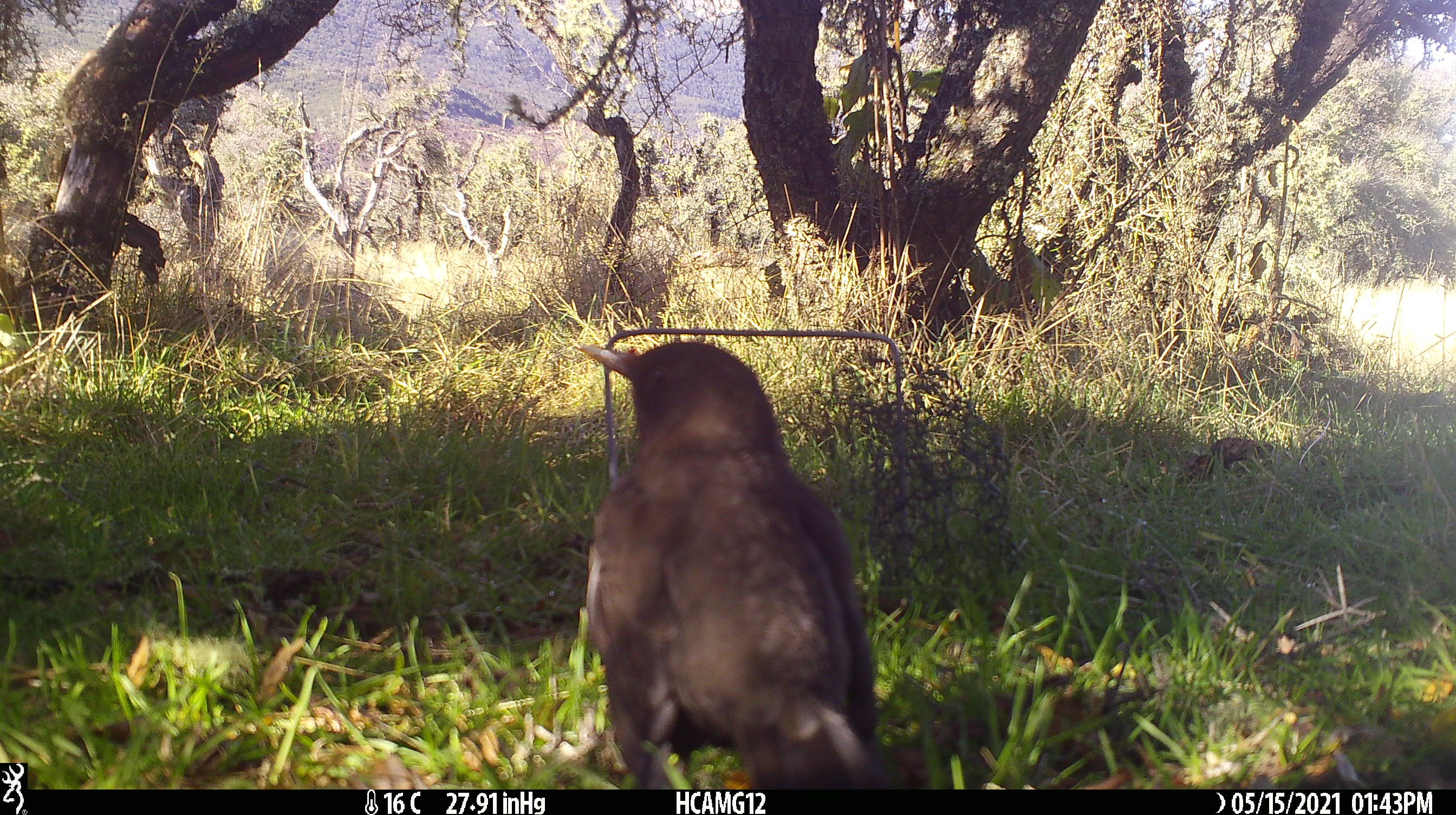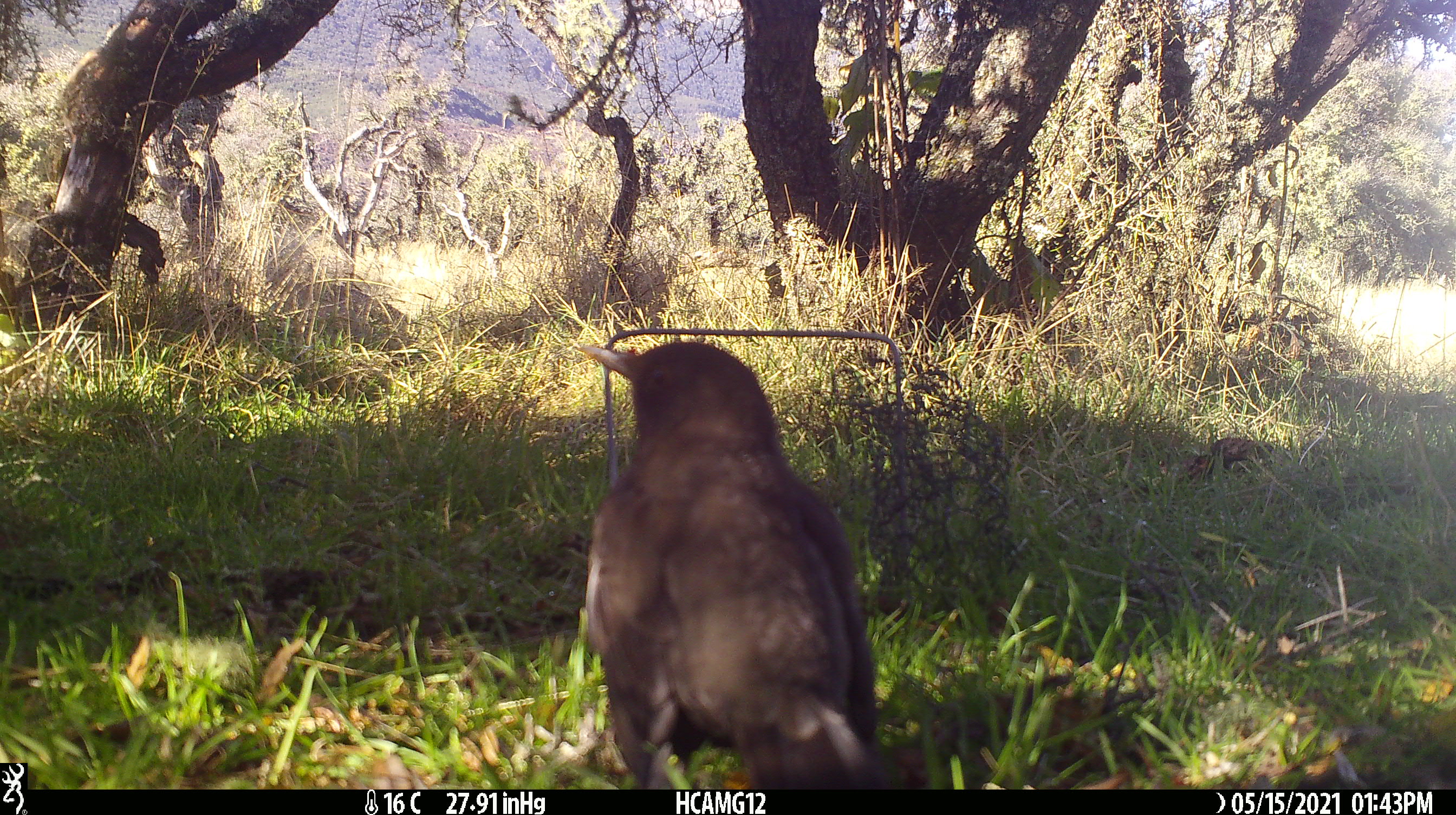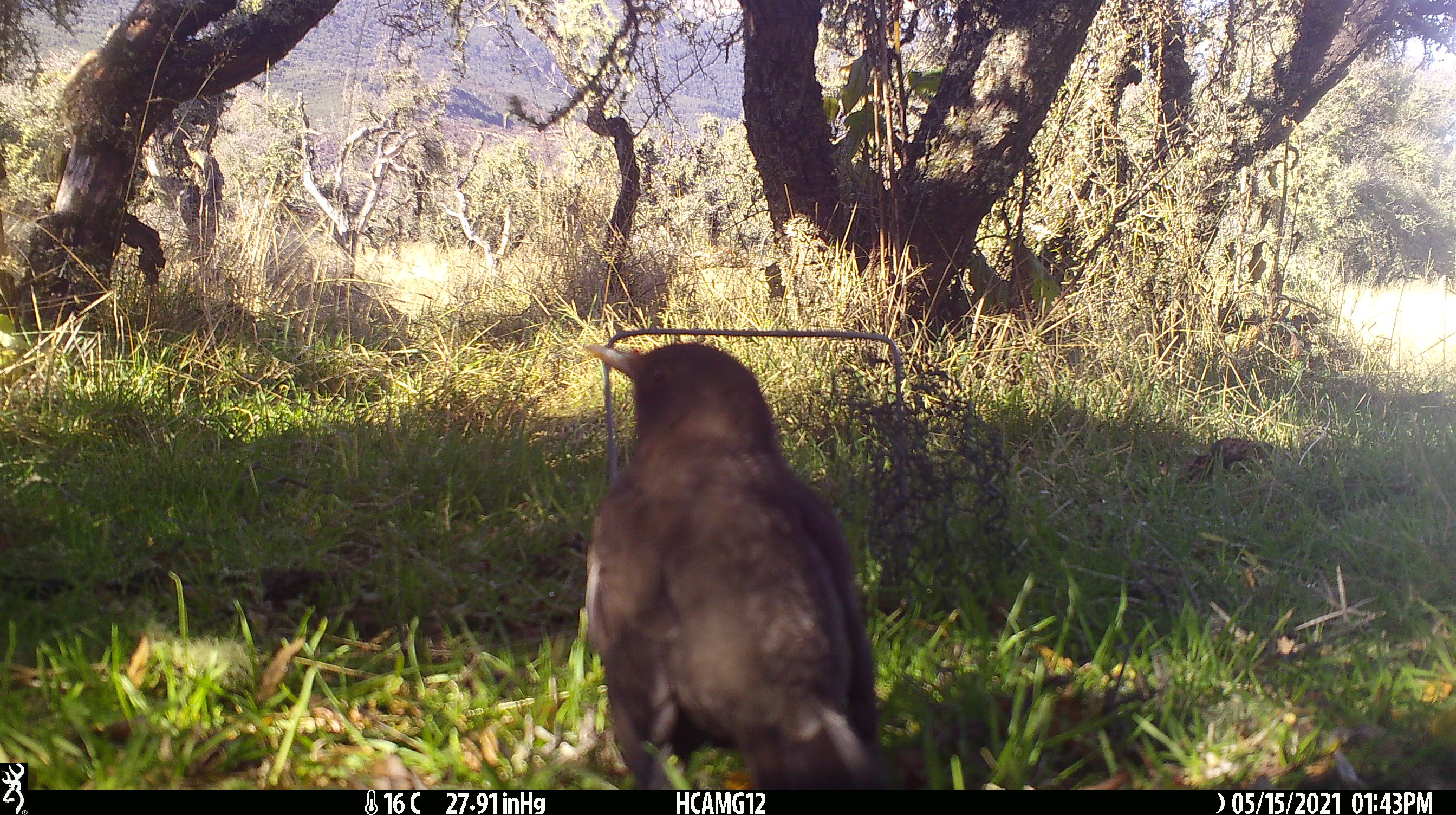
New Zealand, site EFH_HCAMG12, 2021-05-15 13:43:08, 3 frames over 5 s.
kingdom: Animalia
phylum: Chordata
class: Aves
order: Passeriformes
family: Turdidae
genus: Turdus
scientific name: Turdus merula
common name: eurasian blackbird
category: blackbird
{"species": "blackbird (eurasian blackbird) (Turdus merula)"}